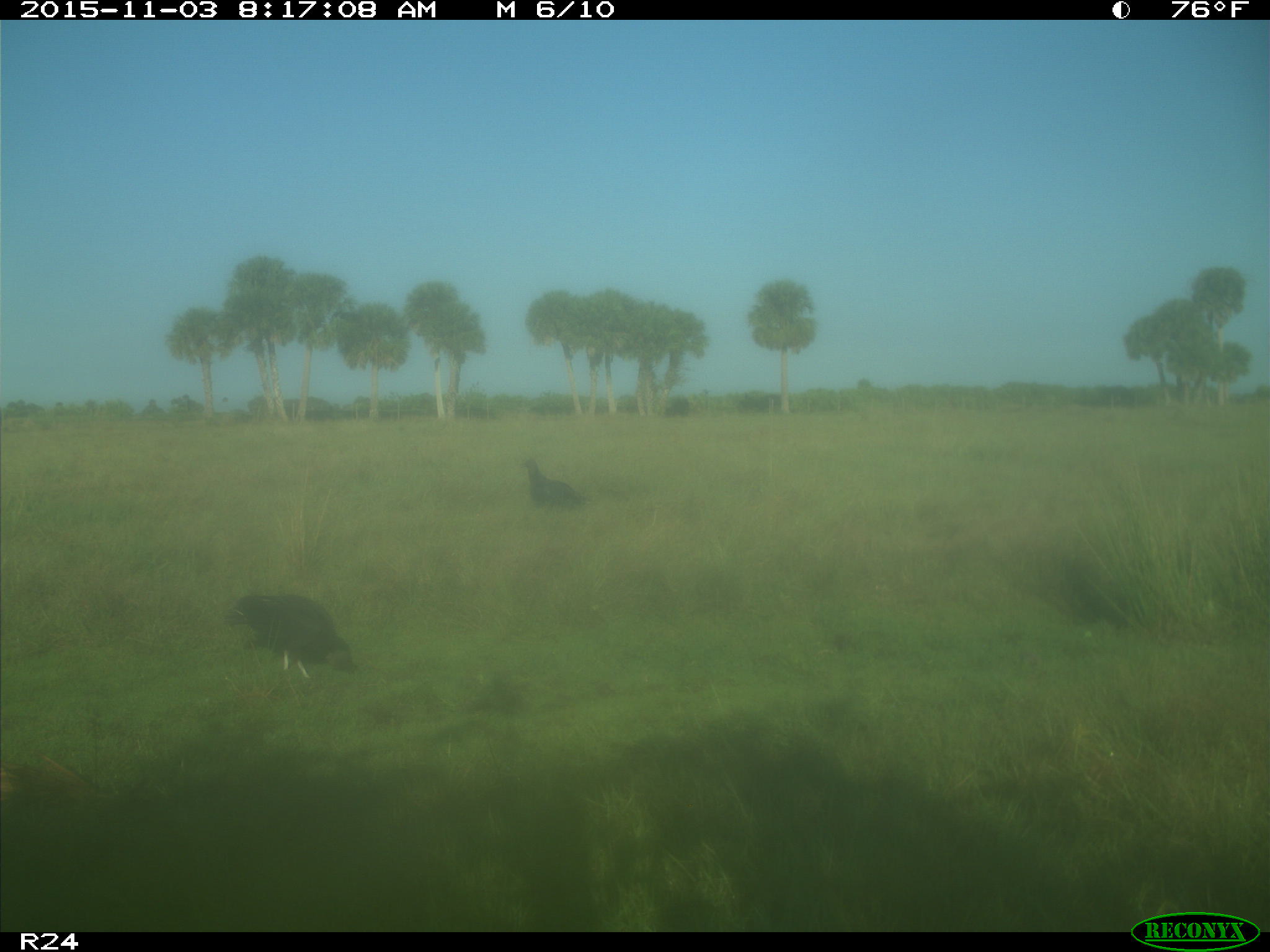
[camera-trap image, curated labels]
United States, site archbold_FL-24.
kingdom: Animalia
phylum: Chordata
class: Aves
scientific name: Aves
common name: birds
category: unidentified bird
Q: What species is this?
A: Unidentified bird (birds) (Aves).